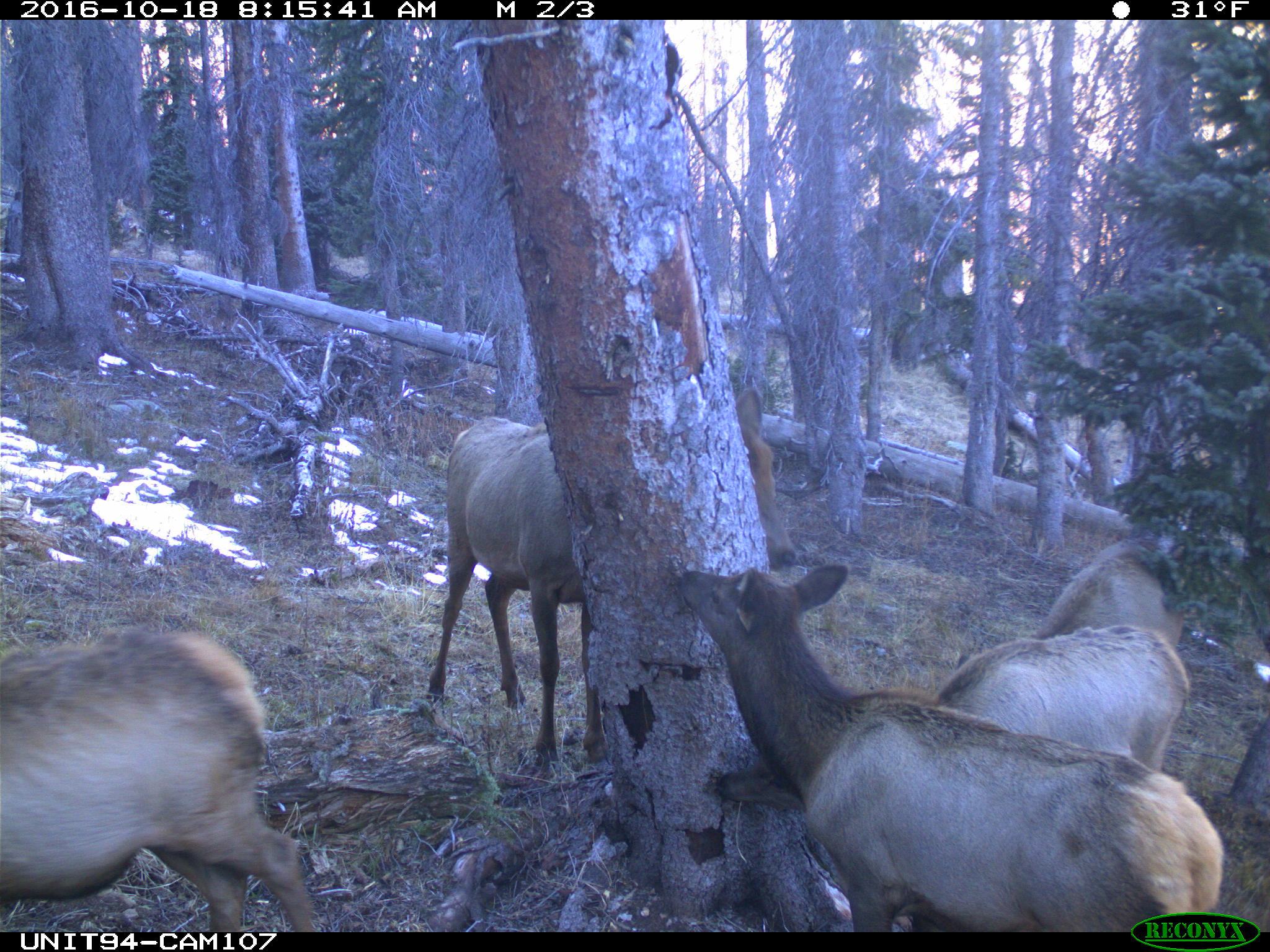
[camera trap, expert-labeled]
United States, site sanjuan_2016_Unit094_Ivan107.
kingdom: Animalia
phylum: Chordata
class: Mammalia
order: Artiodactyla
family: Cervidae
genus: Cervus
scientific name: Cervus elaphus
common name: red deer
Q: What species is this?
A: Cervus elaphus (red deer).